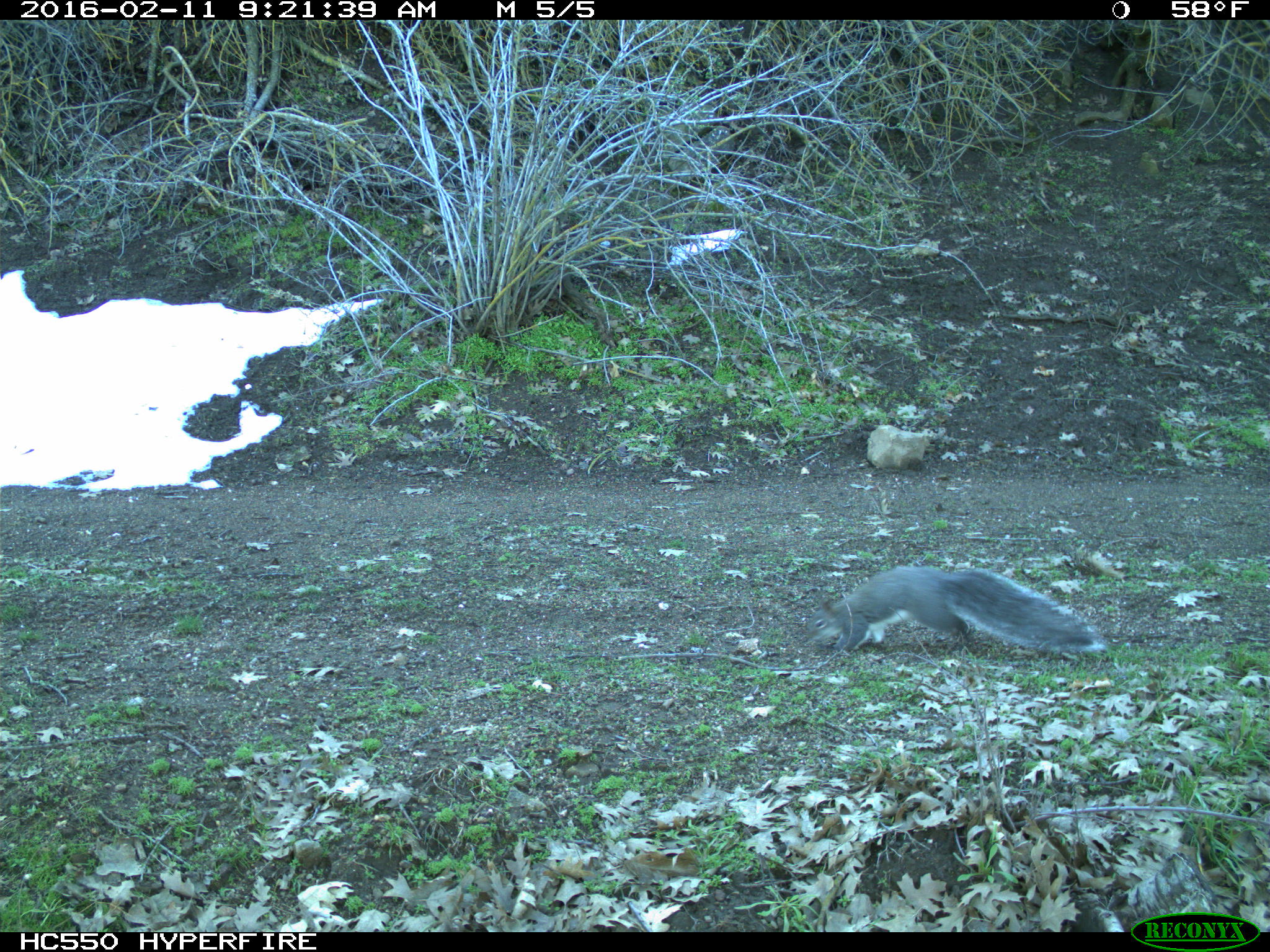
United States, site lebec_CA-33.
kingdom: Animalia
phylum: Chordata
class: Mammalia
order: Rodentia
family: Sciuridae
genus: Sciurus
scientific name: Sciurus carolinensis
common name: eastern gray squirrel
Sciurus carolinensis (eastern gray squirrel).